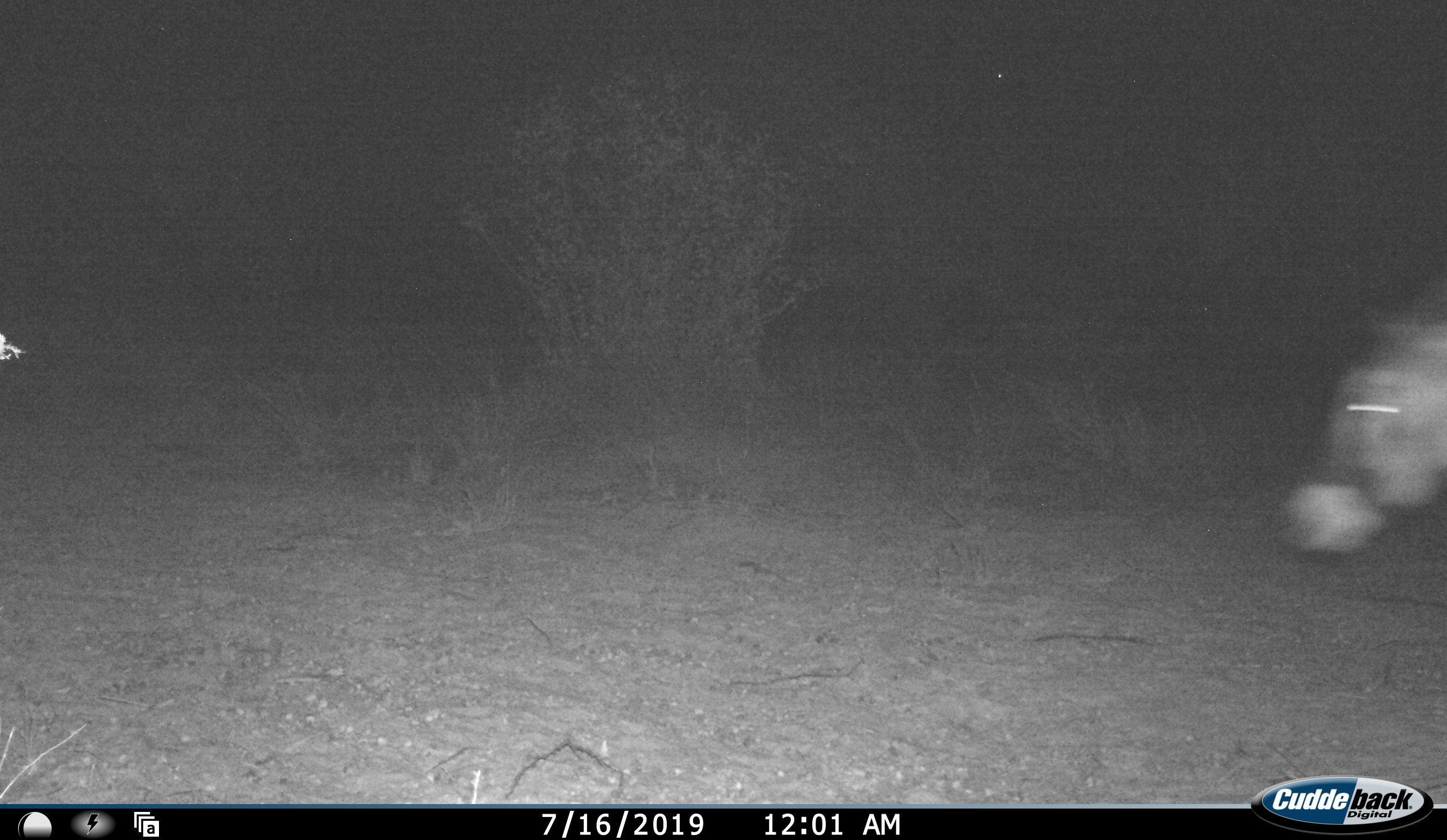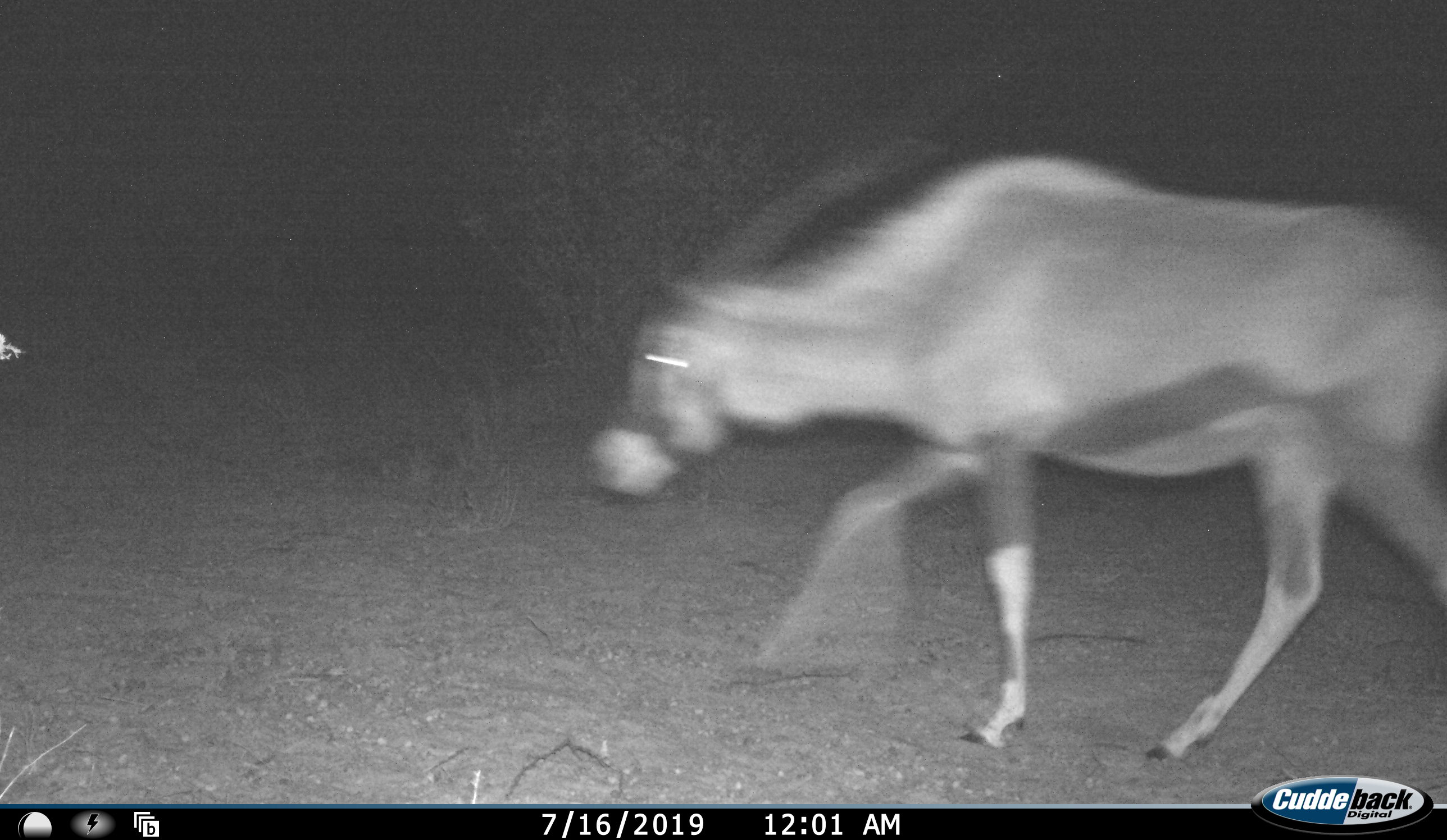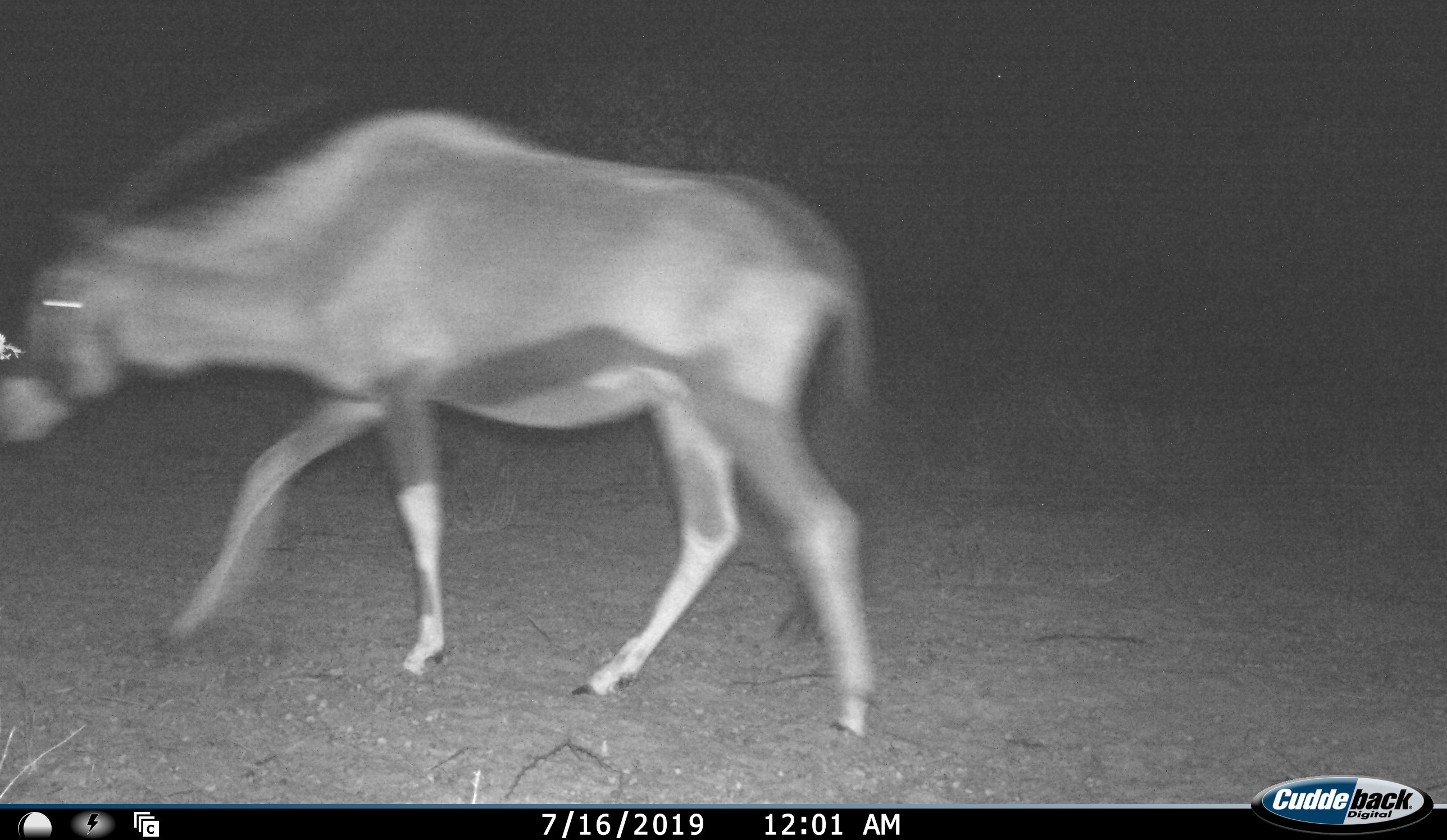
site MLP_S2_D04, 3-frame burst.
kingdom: Animalia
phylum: Chordata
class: Mammalia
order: Artiodactyla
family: Bovidae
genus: Oryx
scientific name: Oryx gazella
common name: gemsbok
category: oryx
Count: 1.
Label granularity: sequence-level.